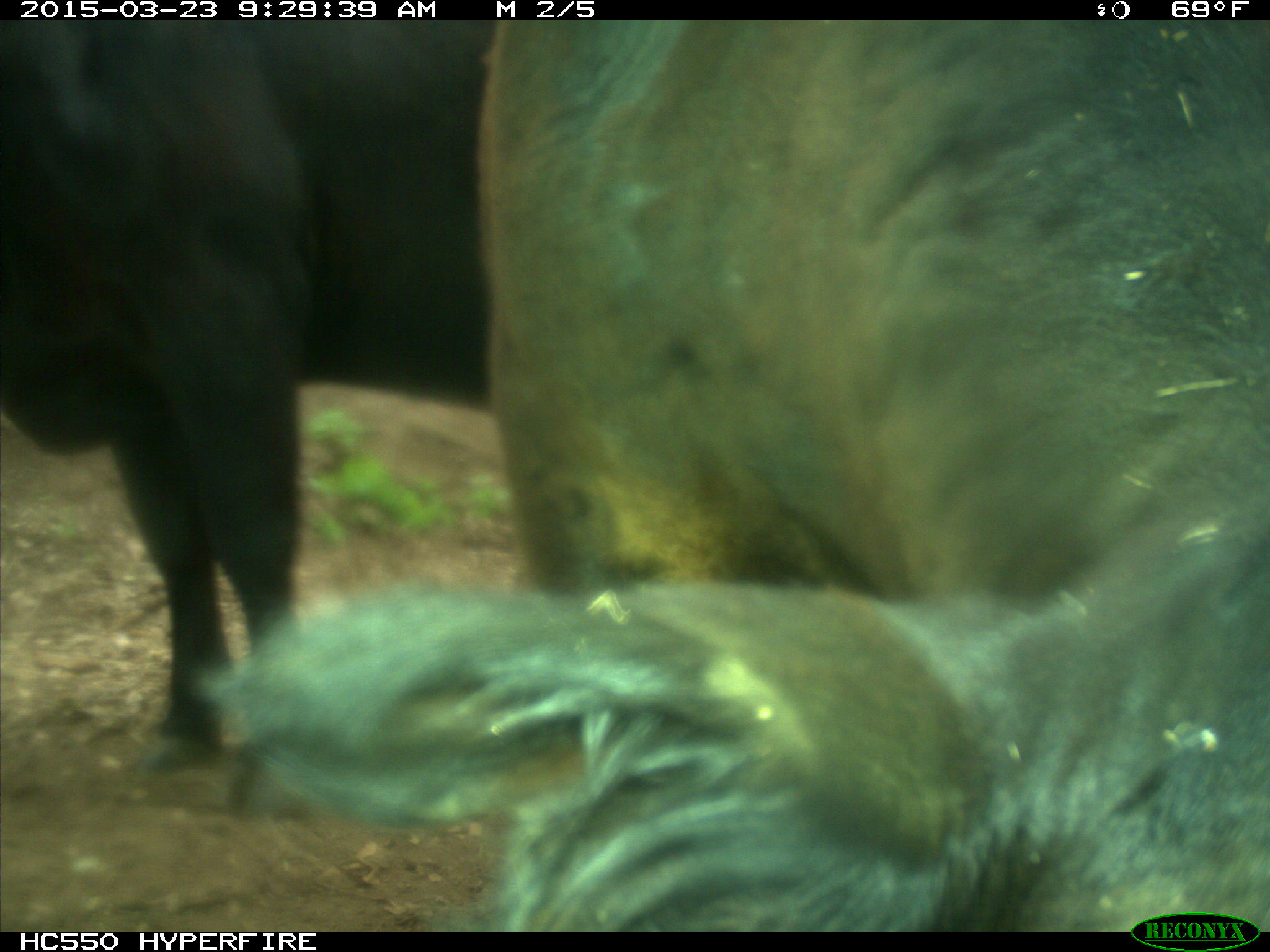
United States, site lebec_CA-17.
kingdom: Animalia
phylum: Chordata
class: Mammalia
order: Artiodactyla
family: Bovidae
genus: Bos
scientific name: Bos taurus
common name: domestic cow